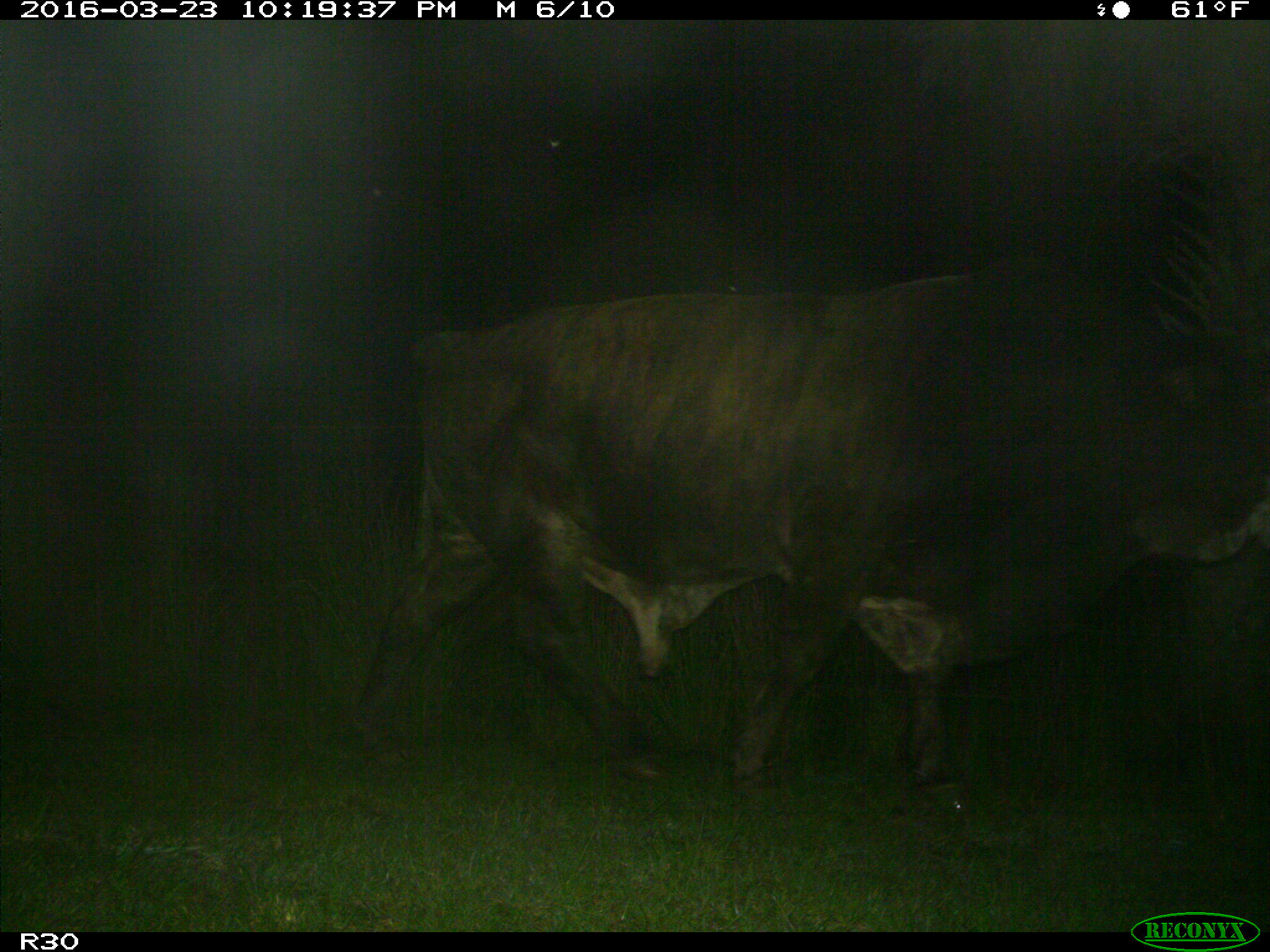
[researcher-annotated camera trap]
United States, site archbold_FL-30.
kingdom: Animalia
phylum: Chordata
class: Mammalia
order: Artiodactyla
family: Bovidae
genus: Bos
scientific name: Bos taurus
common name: domestic cow